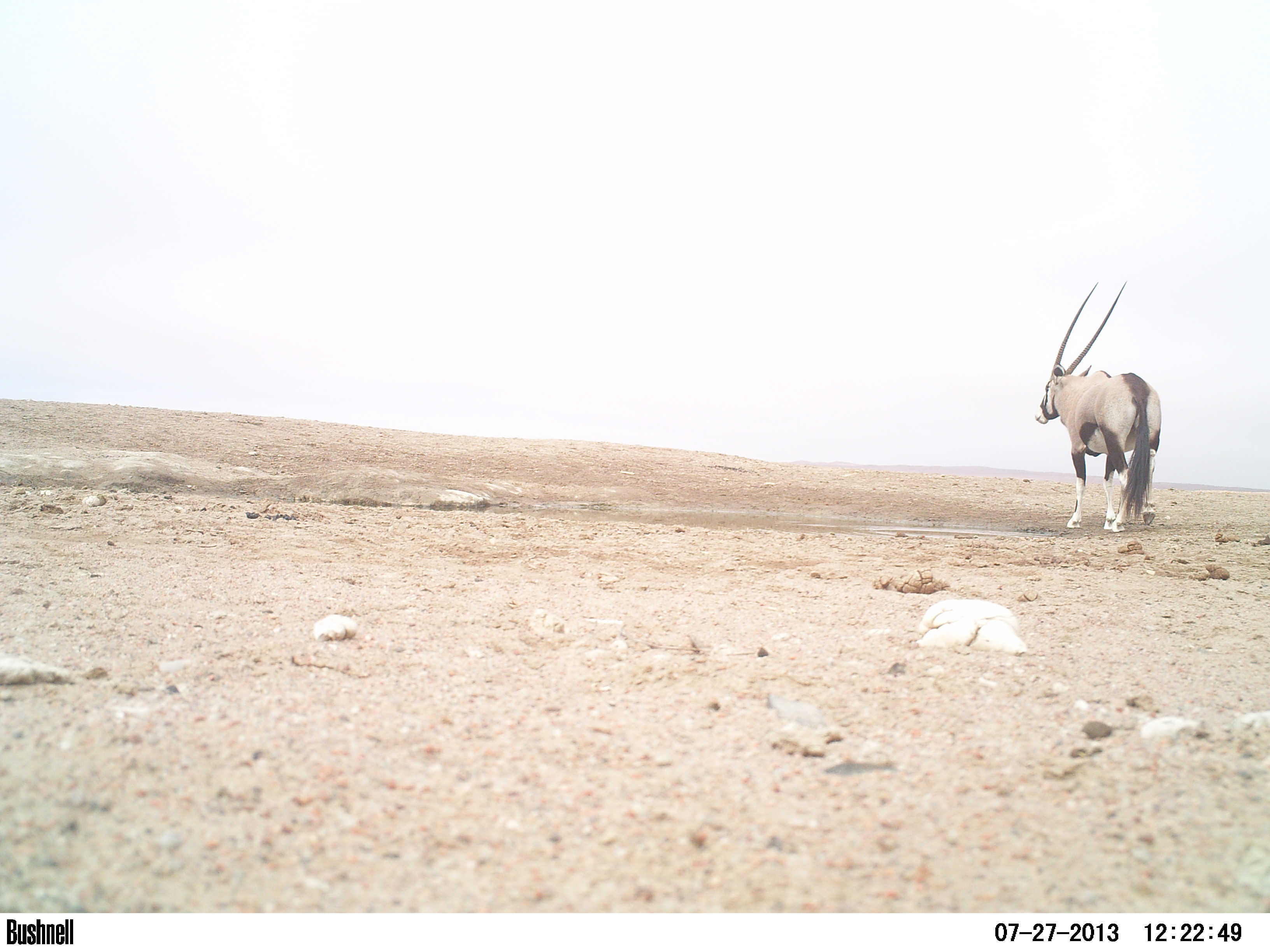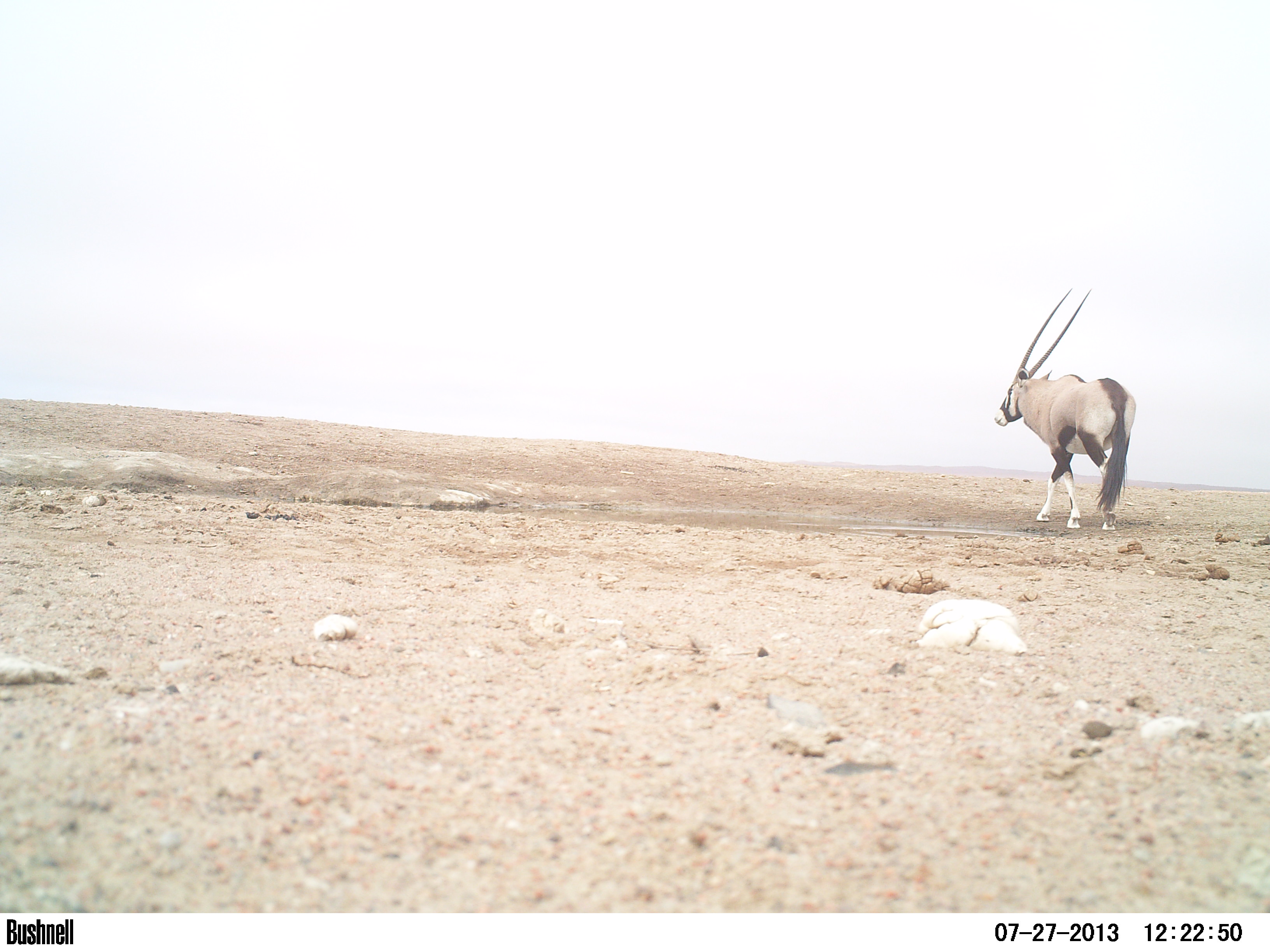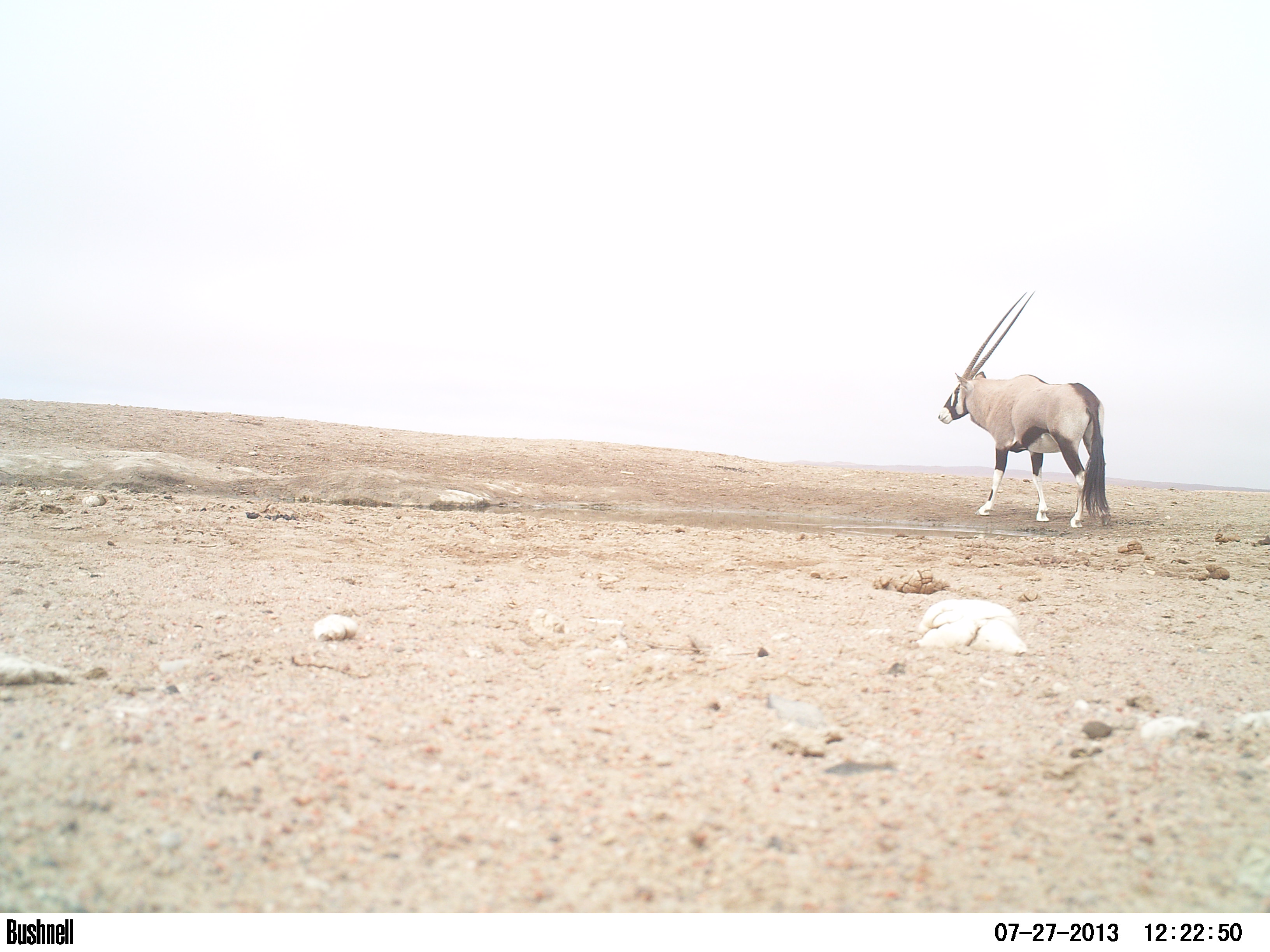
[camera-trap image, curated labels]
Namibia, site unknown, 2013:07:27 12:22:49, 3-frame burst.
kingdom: Animalia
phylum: Chordata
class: Mammalia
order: Artiodactyla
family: Bovidae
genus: Oryx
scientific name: Oryx gazella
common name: gemsbok